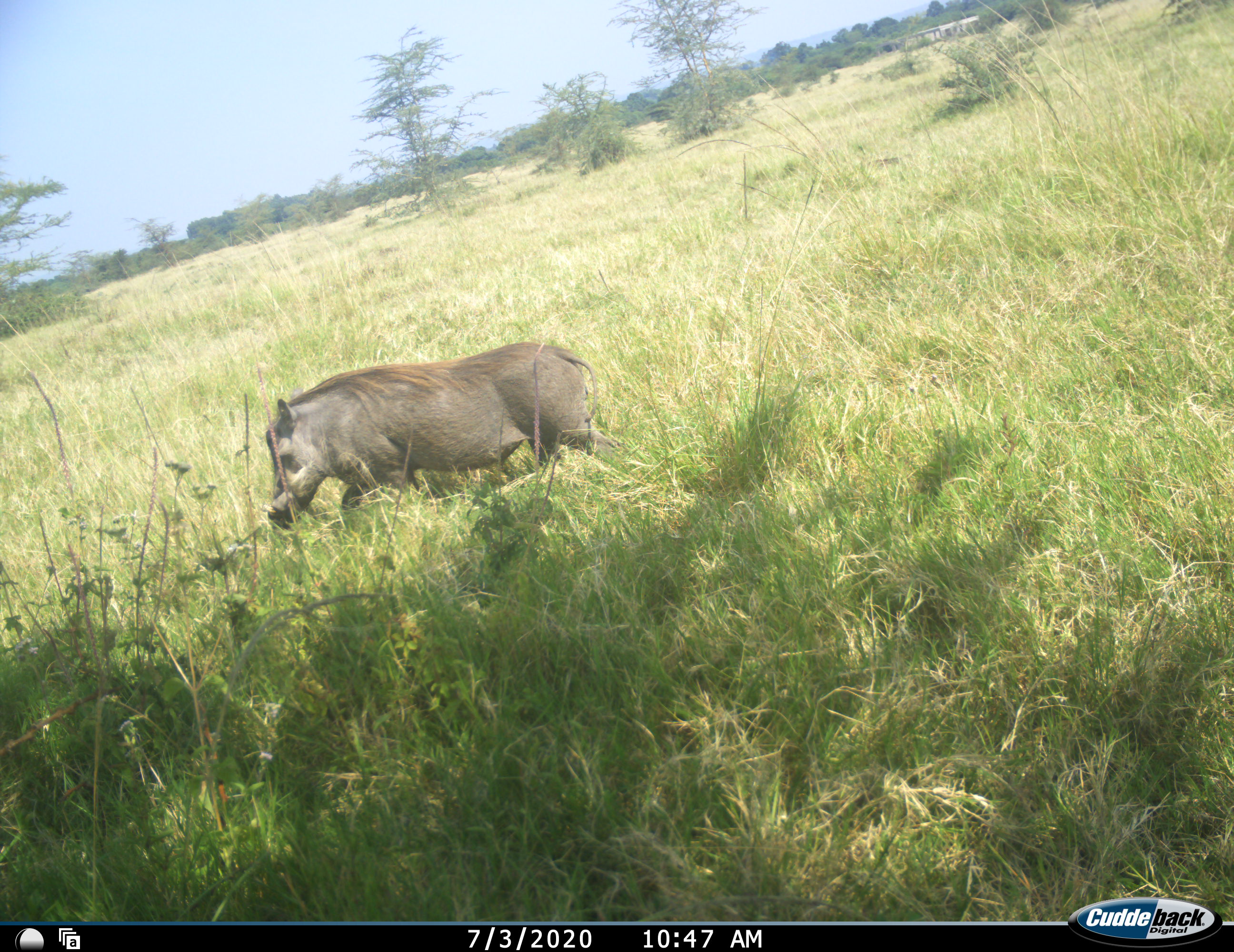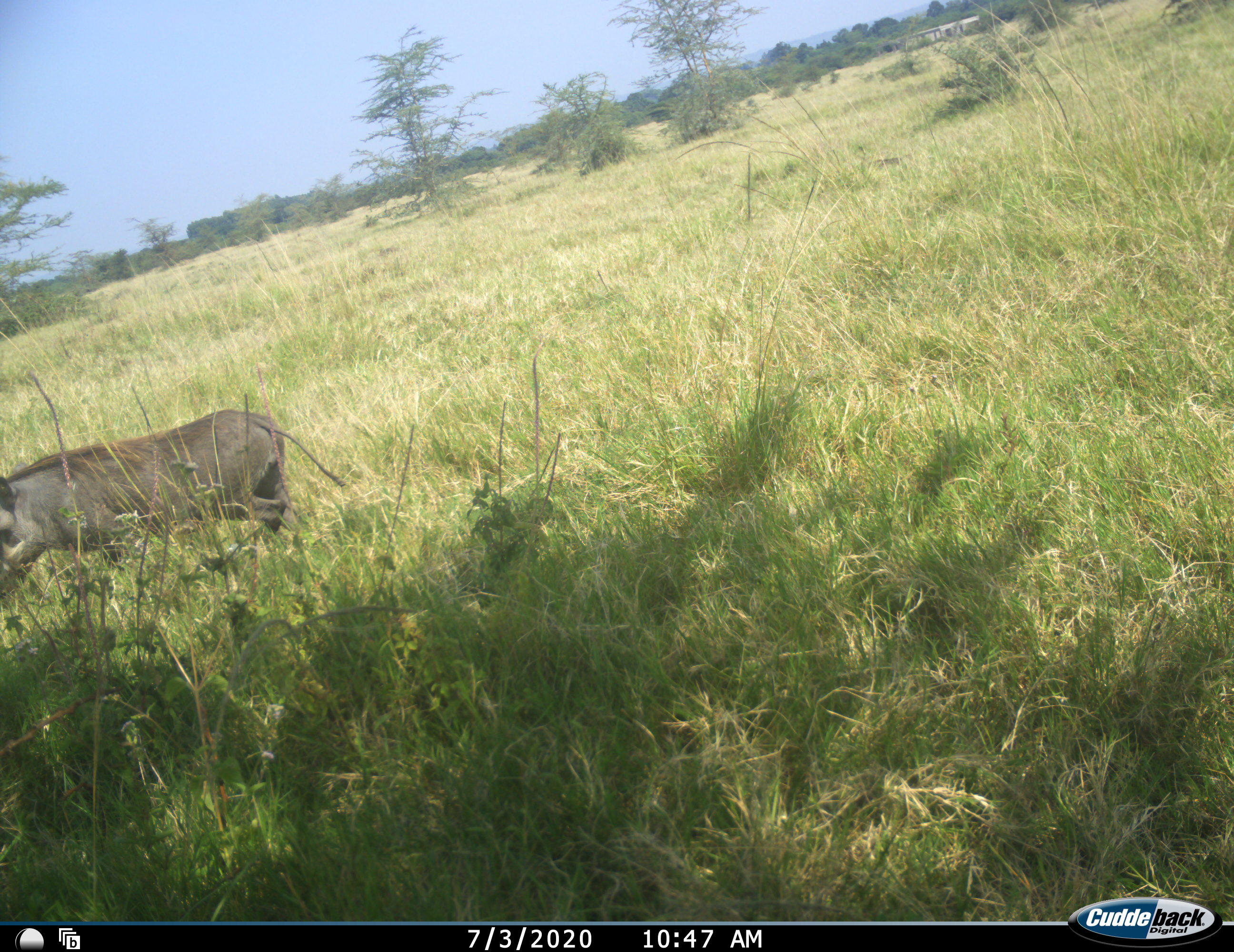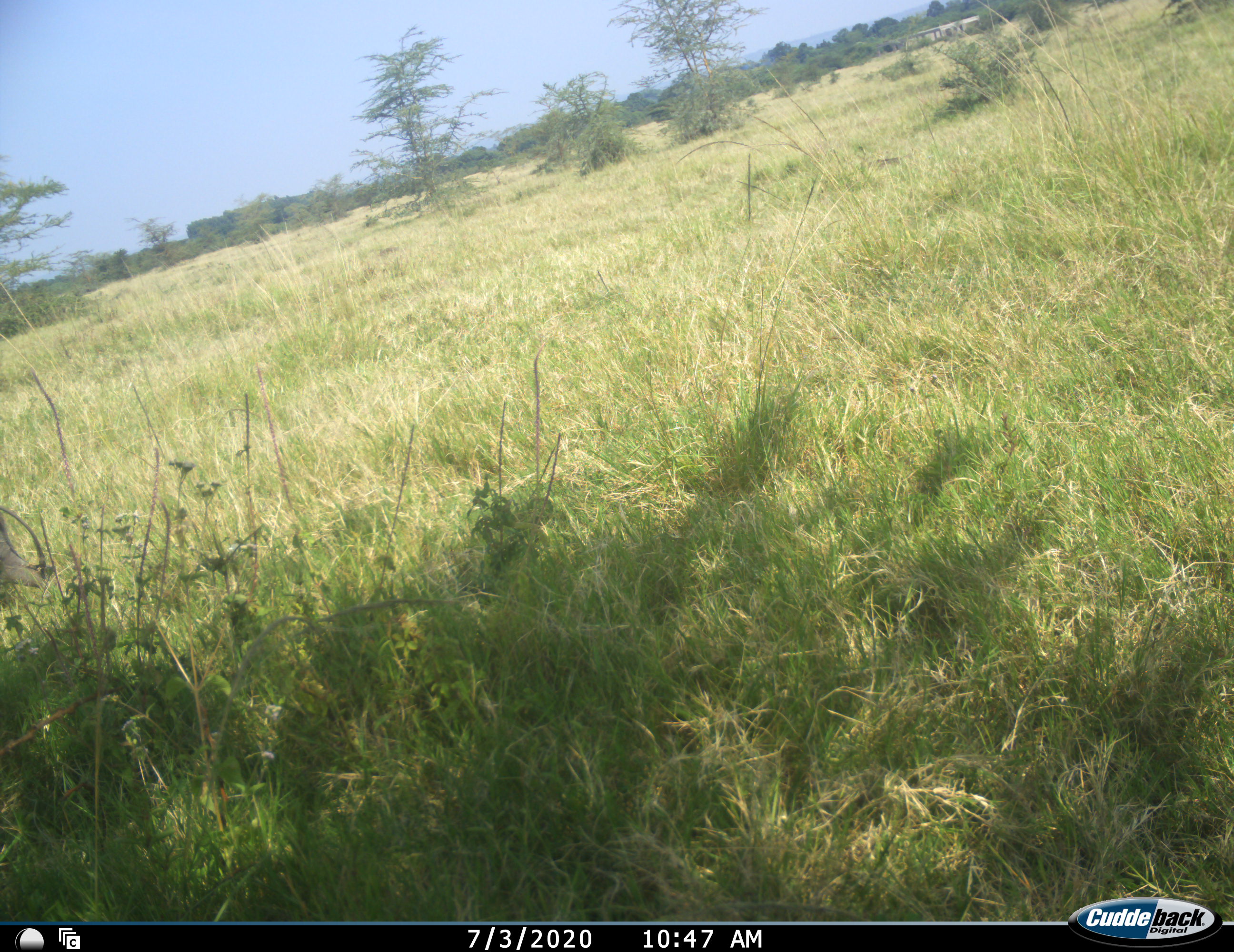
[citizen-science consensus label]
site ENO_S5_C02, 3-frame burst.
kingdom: Animalia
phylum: Chordata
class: Mammalia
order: Artiodactyla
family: Suidae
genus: Phacochoerus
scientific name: Phacochoerus africanus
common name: warthog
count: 1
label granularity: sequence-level